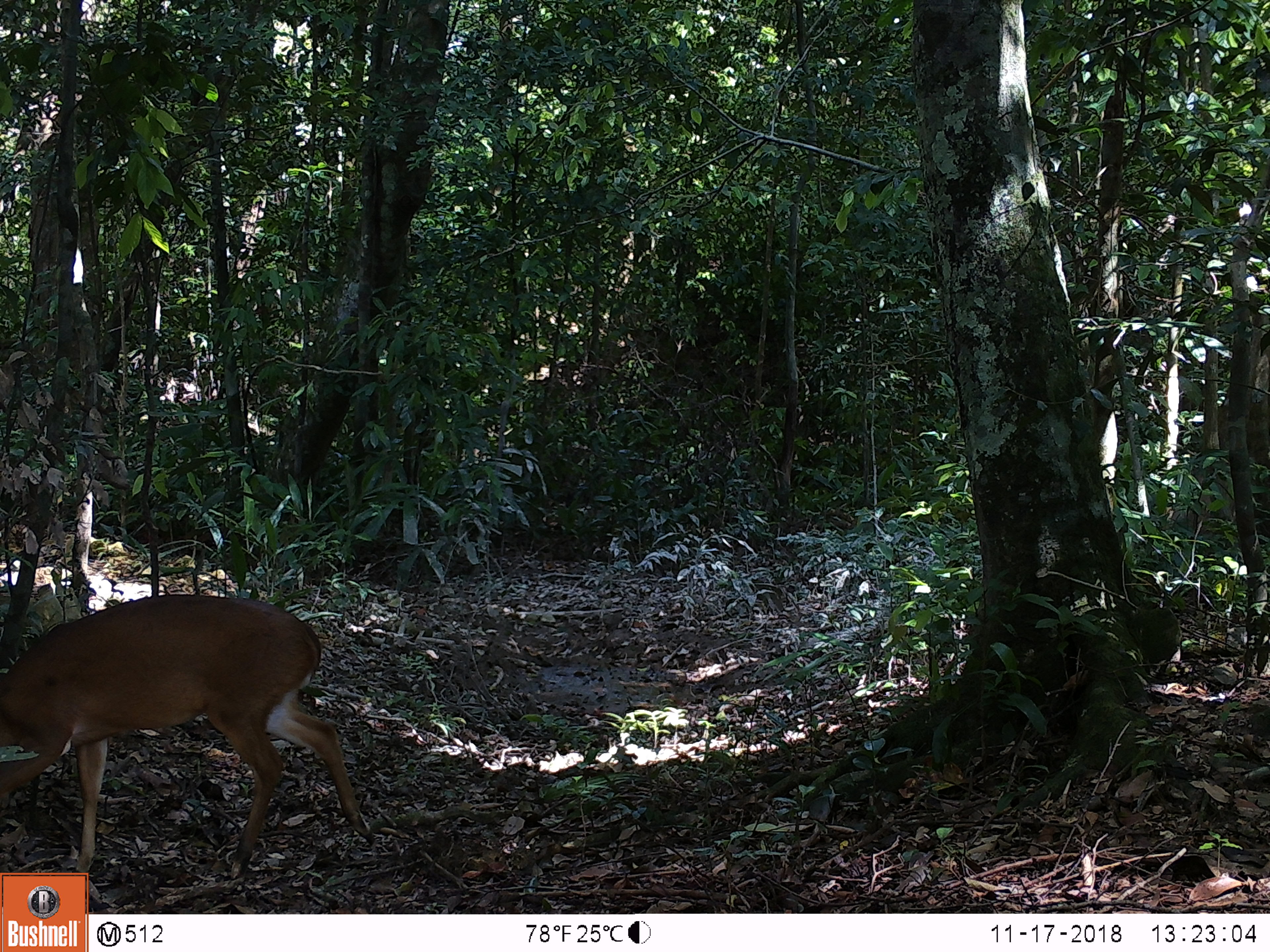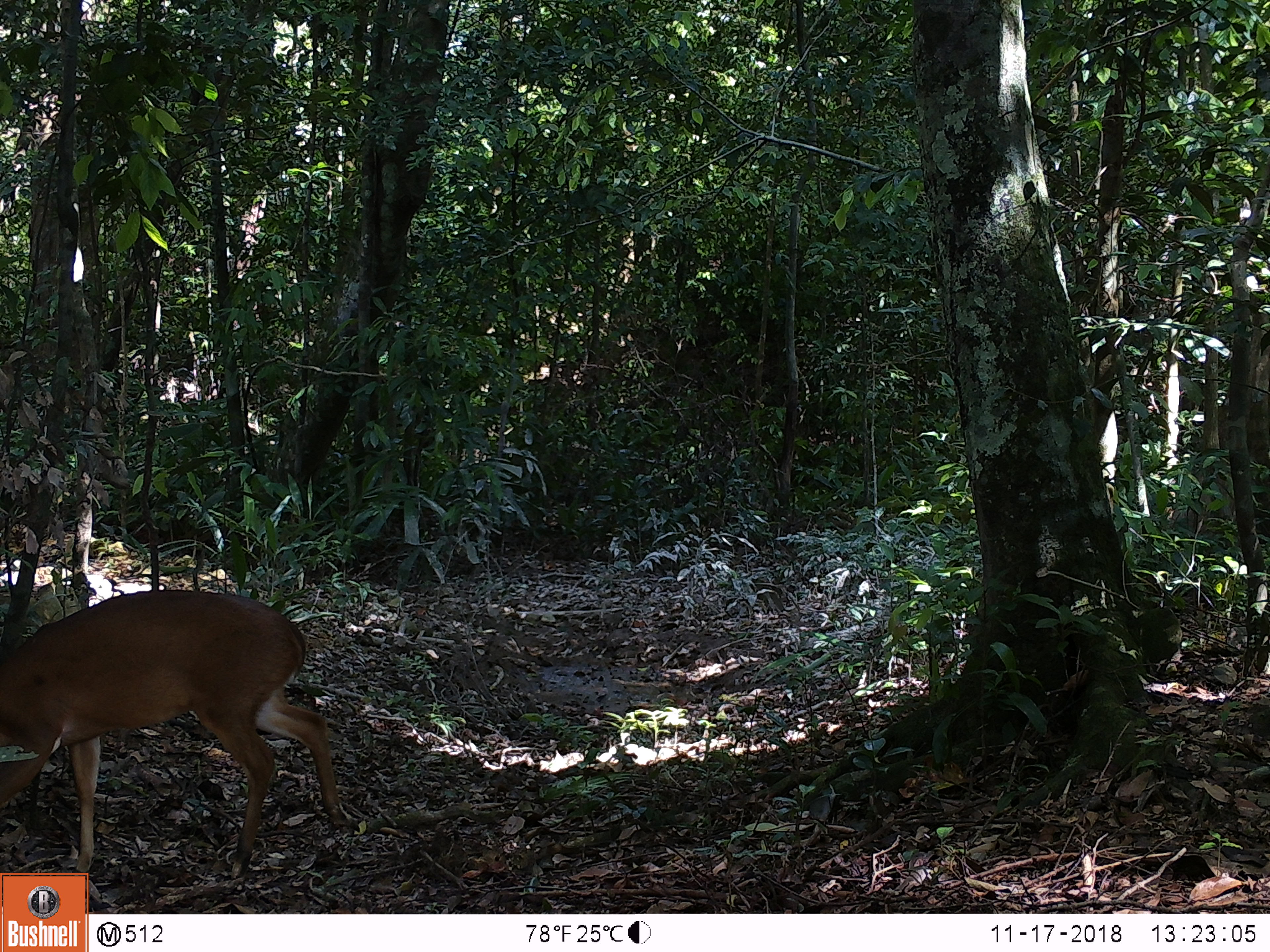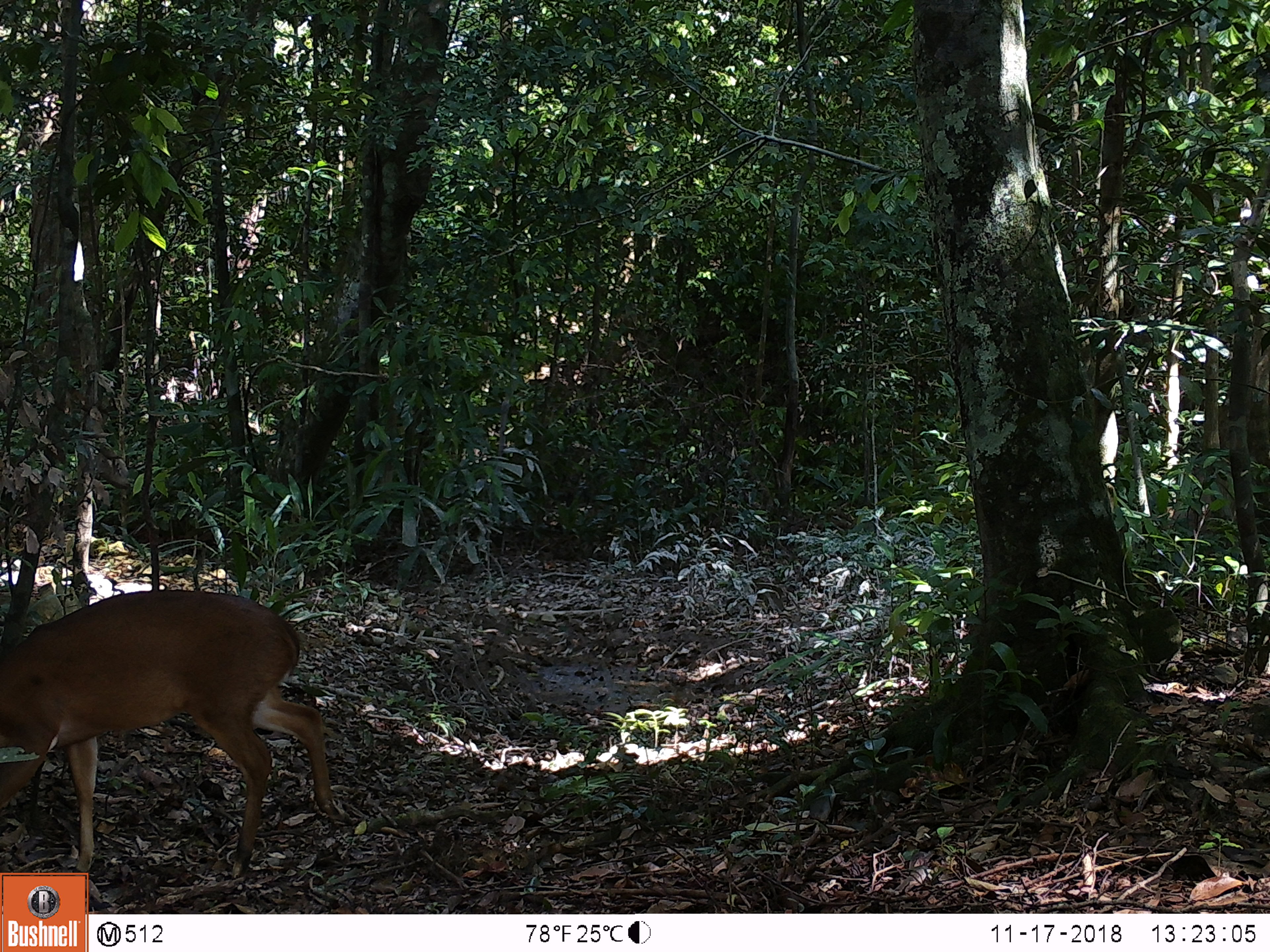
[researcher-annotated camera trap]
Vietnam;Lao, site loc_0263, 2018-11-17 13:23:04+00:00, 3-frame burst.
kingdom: Animalia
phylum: Chordata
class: Mammalia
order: Artiodactyla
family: Cervidae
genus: Muntiacus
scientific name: Muntiacus vuquangensis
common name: large-antlered muntjac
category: large antlered muntjac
Large antlered muntjac (large-antlered muntjac) (Muntiacus vuquangensis). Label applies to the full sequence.